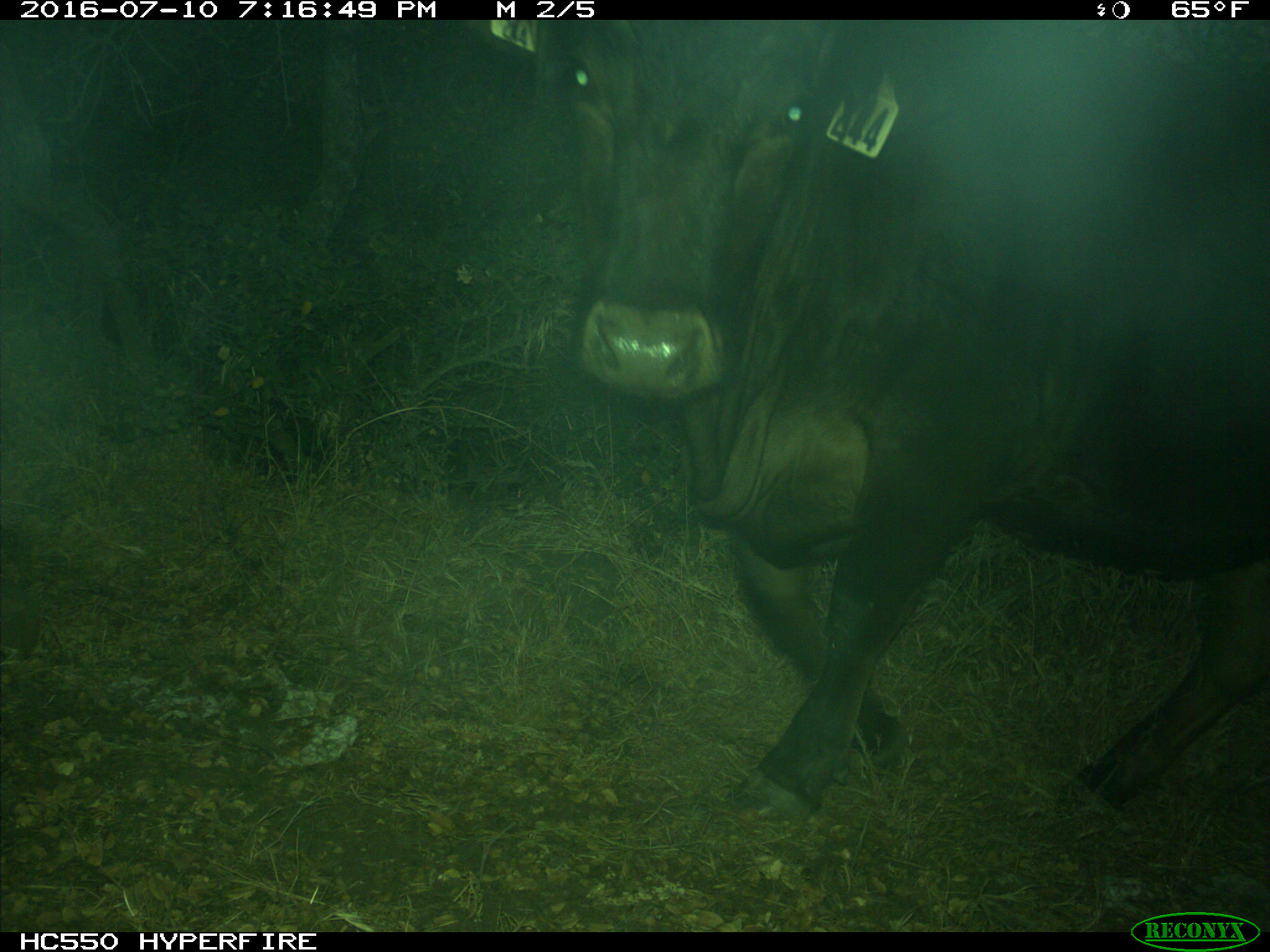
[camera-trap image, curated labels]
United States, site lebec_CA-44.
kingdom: Animalia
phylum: Chordata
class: Mammalia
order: Artiodactyla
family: Bovidae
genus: Bos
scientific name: Bos taurus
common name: domestic cow